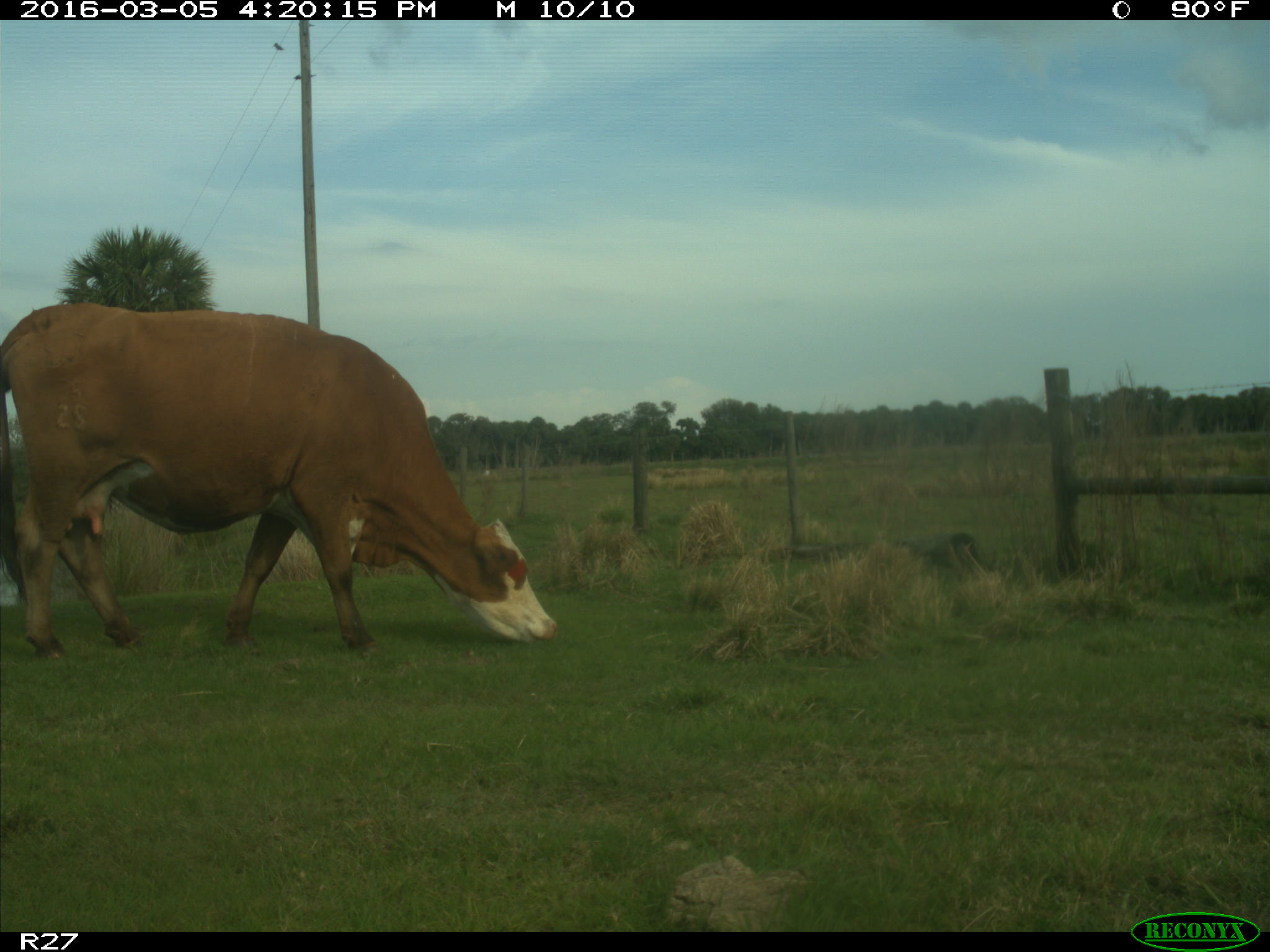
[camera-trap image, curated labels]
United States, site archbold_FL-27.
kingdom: Animalia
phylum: Chordata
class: Mammalia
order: Artiodactyla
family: Bovidae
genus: Bos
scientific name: Bos taurus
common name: domestic cow